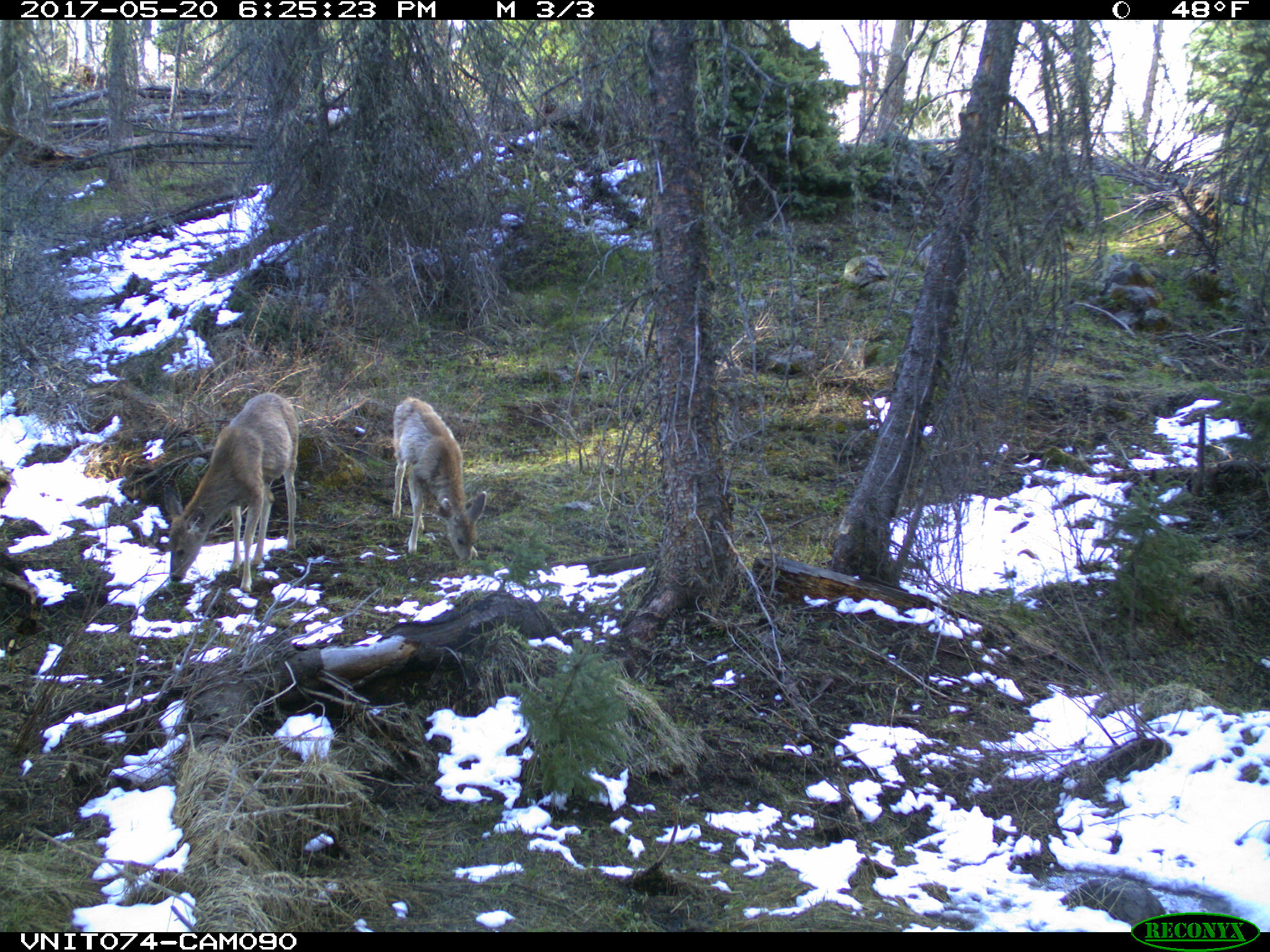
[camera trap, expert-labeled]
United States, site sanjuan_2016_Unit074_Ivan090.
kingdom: Animalia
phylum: Chordata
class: Mammalia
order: Artiodactyla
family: Cervidae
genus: Odocoileus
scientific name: Odocoileus hemionus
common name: mule deer